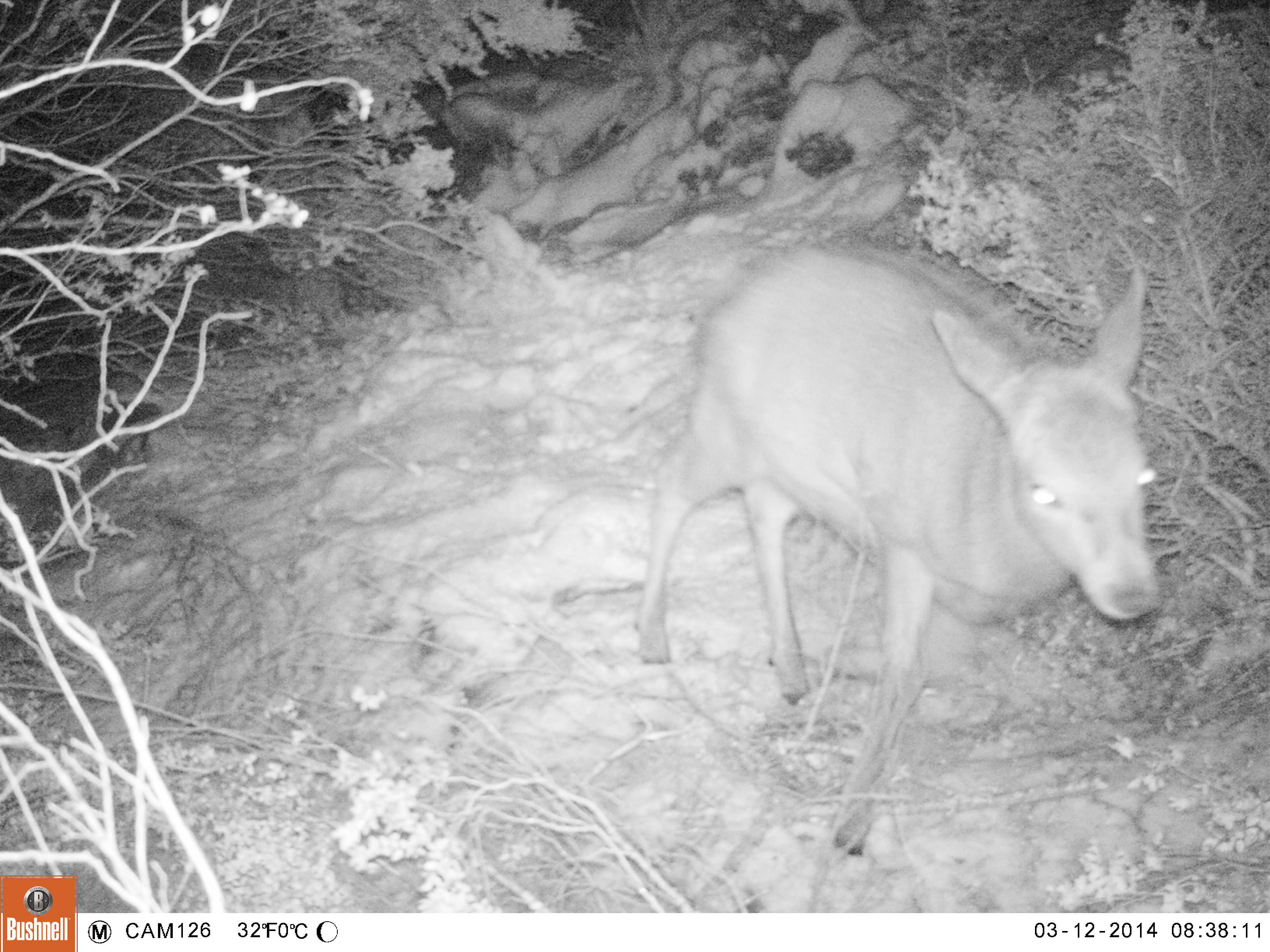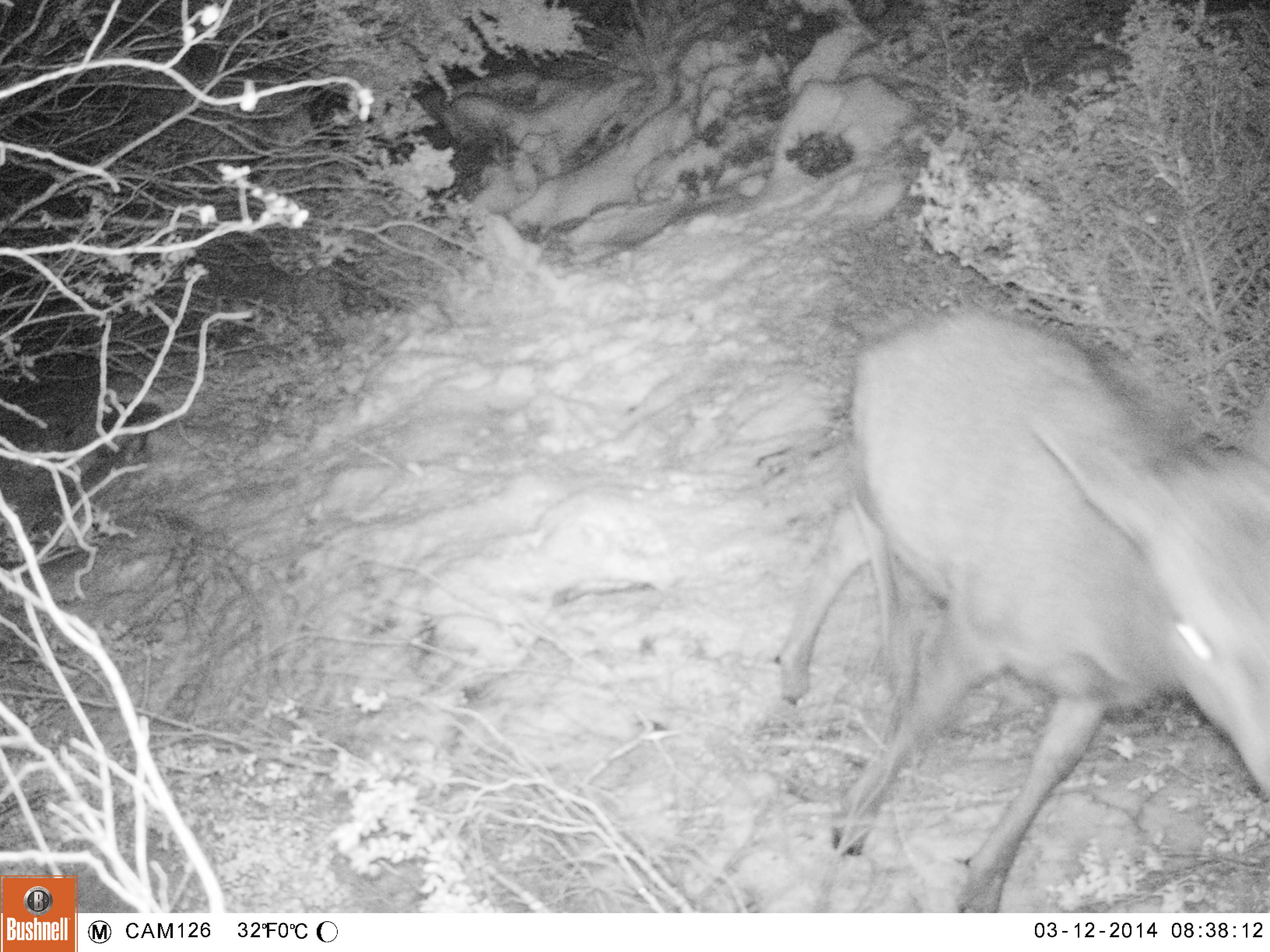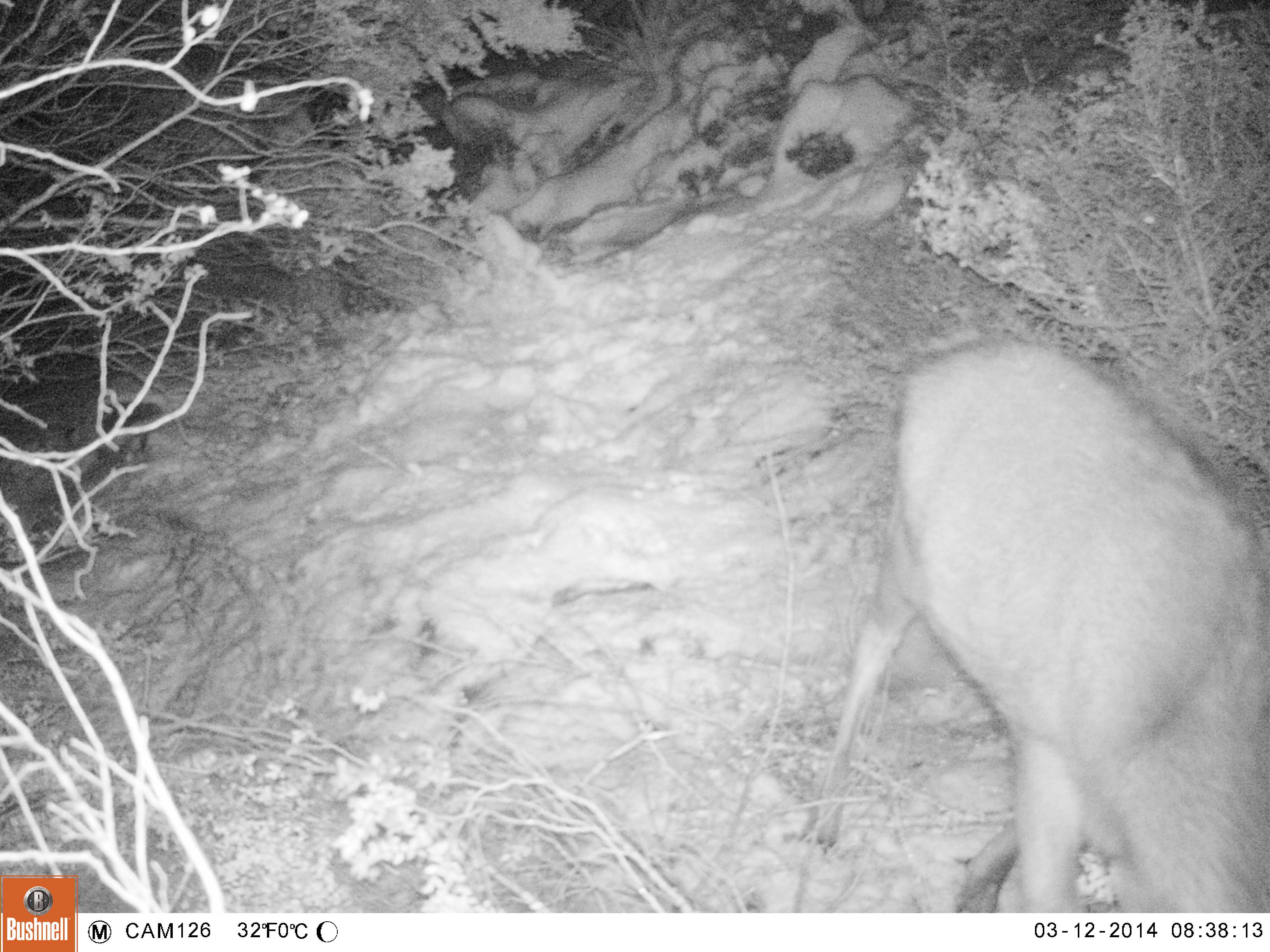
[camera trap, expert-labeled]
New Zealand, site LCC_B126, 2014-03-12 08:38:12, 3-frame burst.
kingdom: Animalia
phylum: Chordata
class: Mammalia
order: Artiodactyla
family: Cervidae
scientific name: Cervidae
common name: deer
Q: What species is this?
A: Deer (Cervidae).